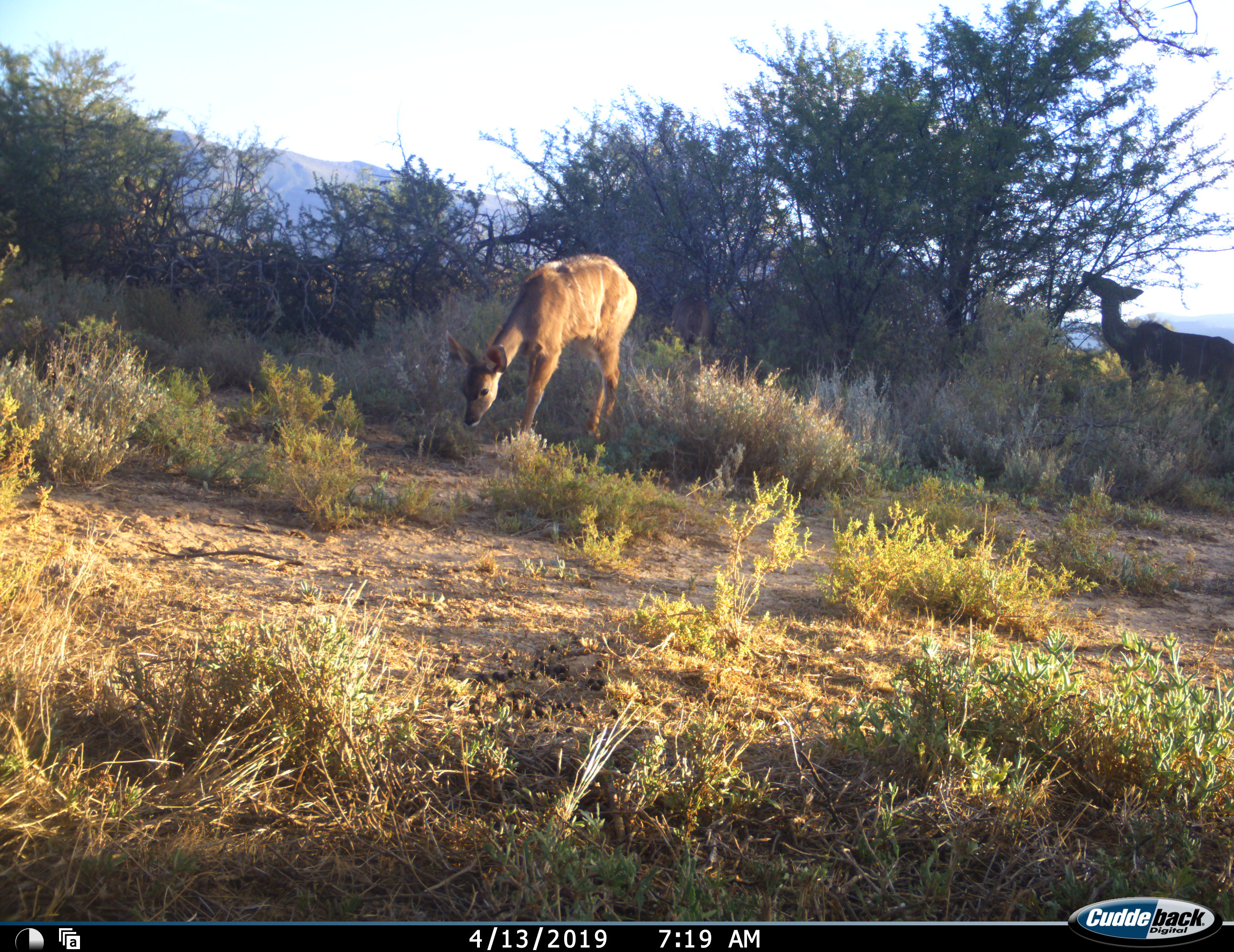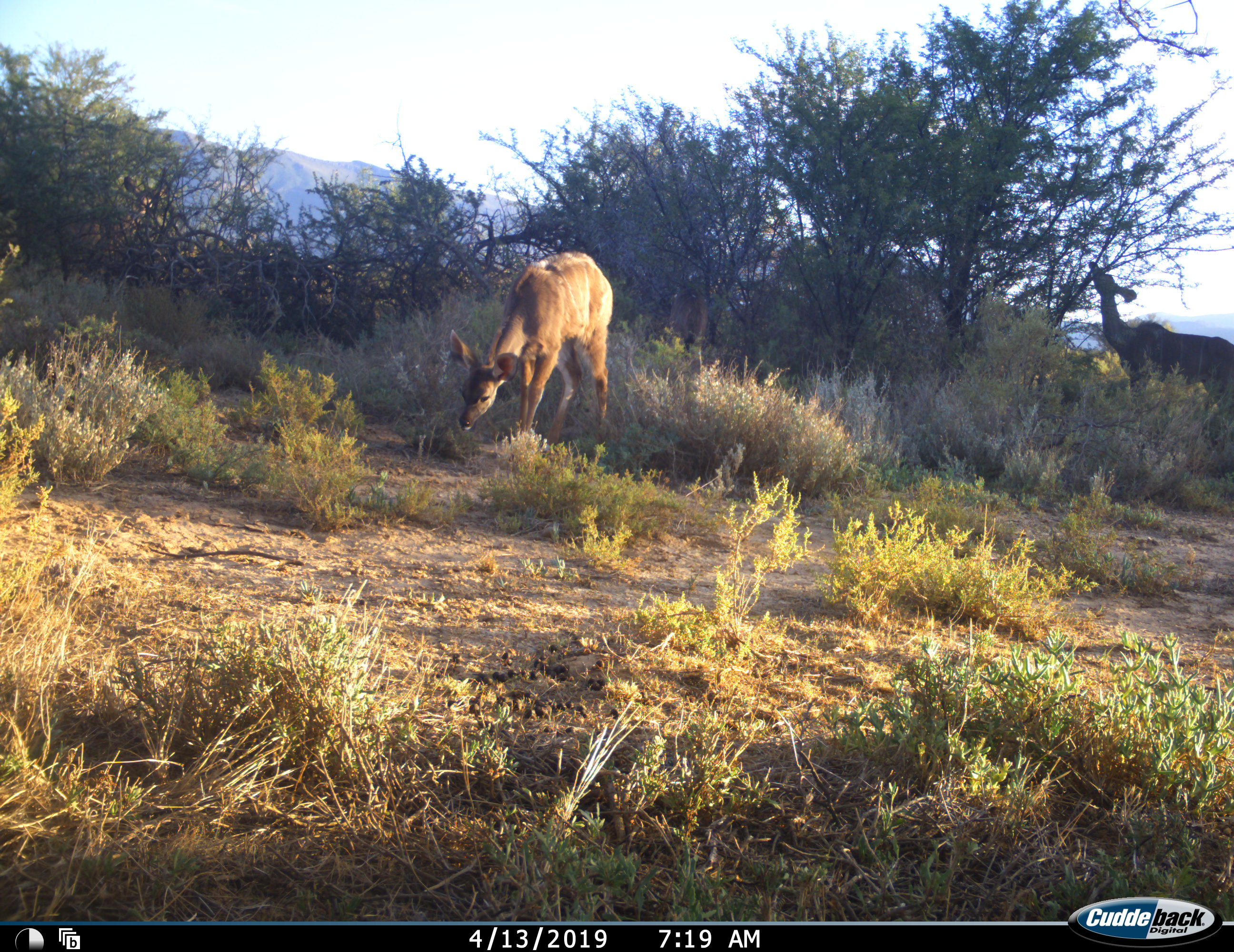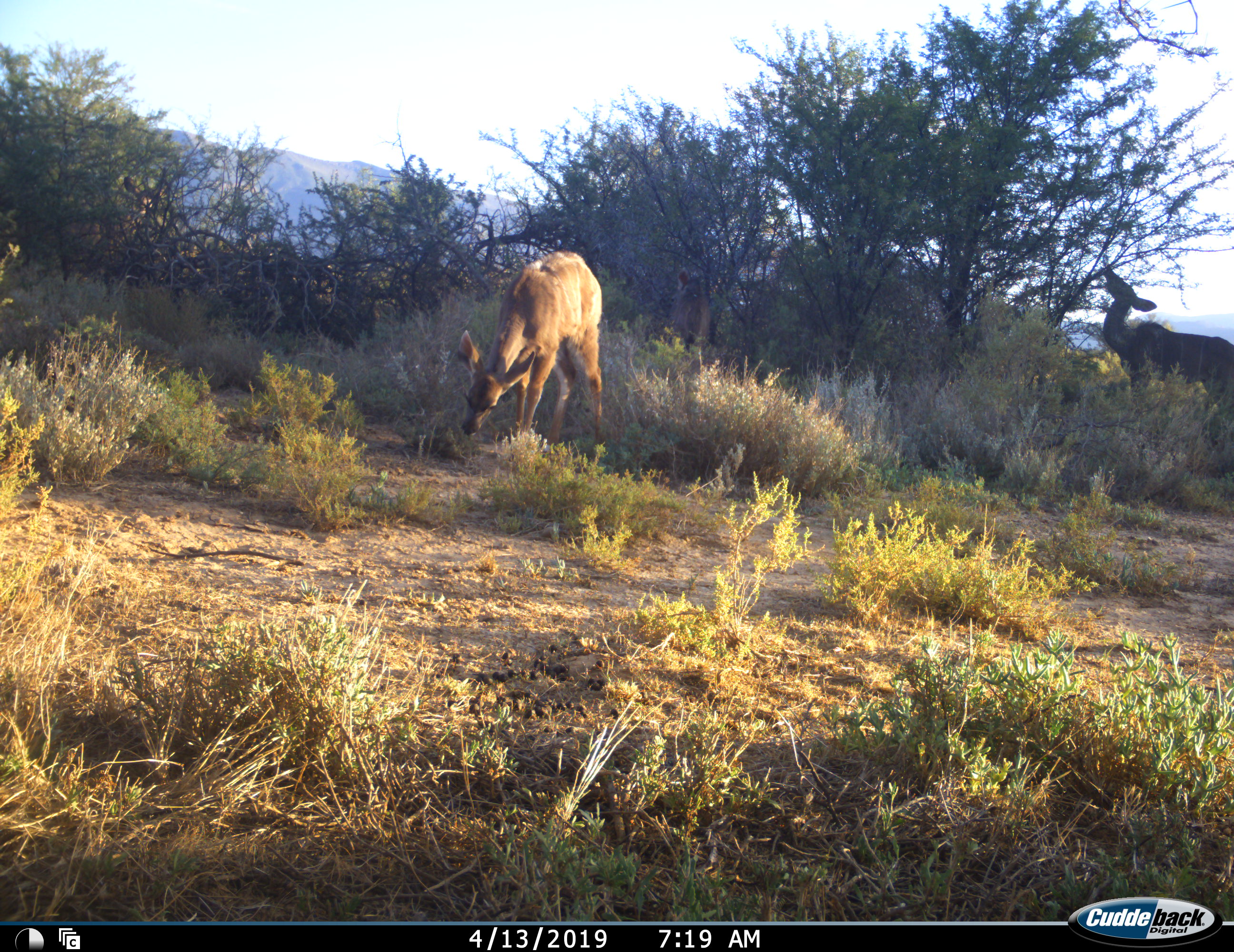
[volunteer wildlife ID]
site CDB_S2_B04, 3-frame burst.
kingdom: Animalia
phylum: Chordata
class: Mammalia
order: Artiodactyla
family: Bovidae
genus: Tragelaphus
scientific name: Tragelaphus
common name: kudu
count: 2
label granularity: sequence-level